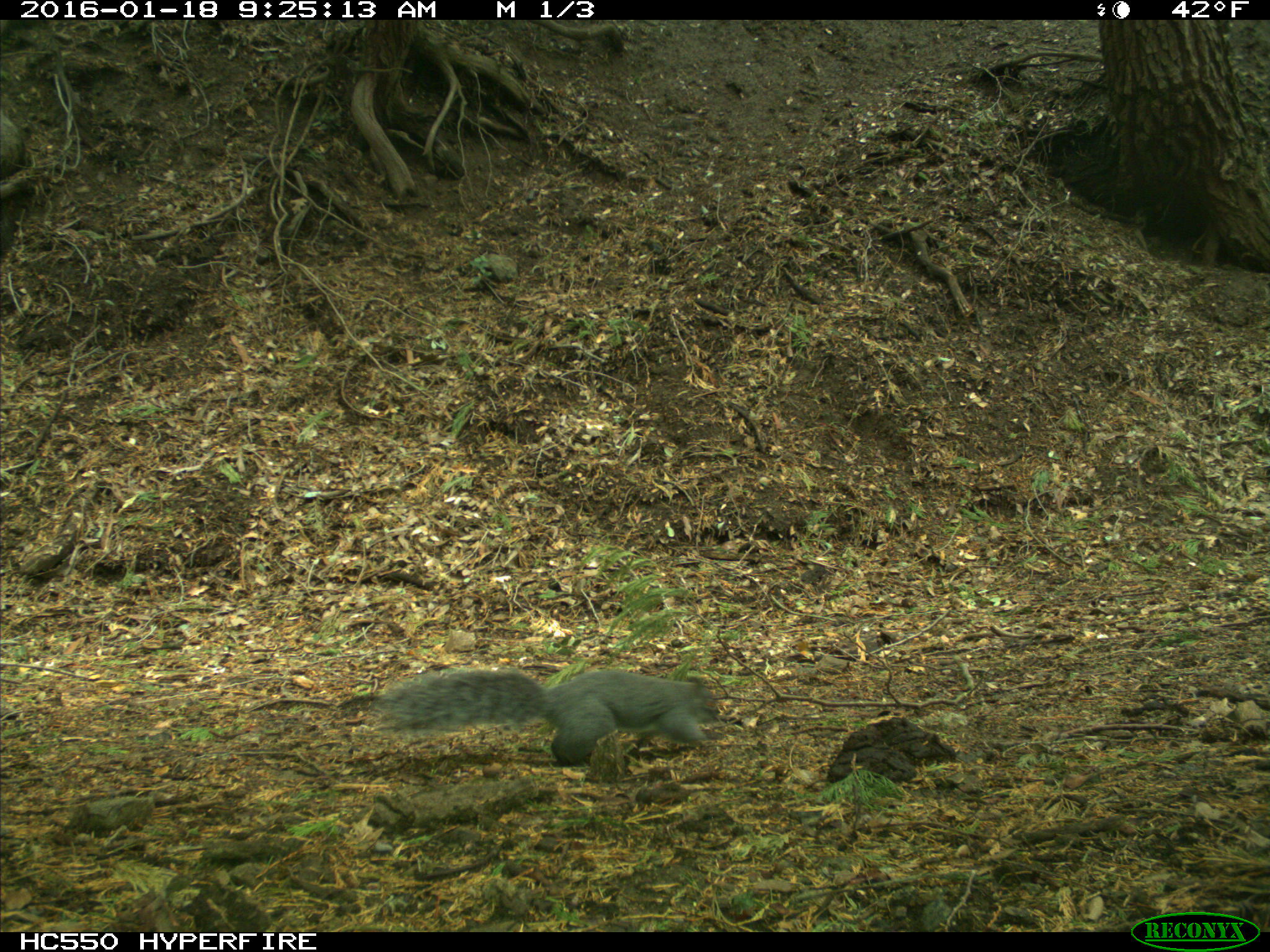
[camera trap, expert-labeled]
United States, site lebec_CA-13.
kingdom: Animalia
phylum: Chordata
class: Mammalia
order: Rodentia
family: Sciuridae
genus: Sciurus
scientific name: Sciurus carolinensis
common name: eastern gray squirrel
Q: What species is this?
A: Sciurus carolinensis (eastern gray squirrel).